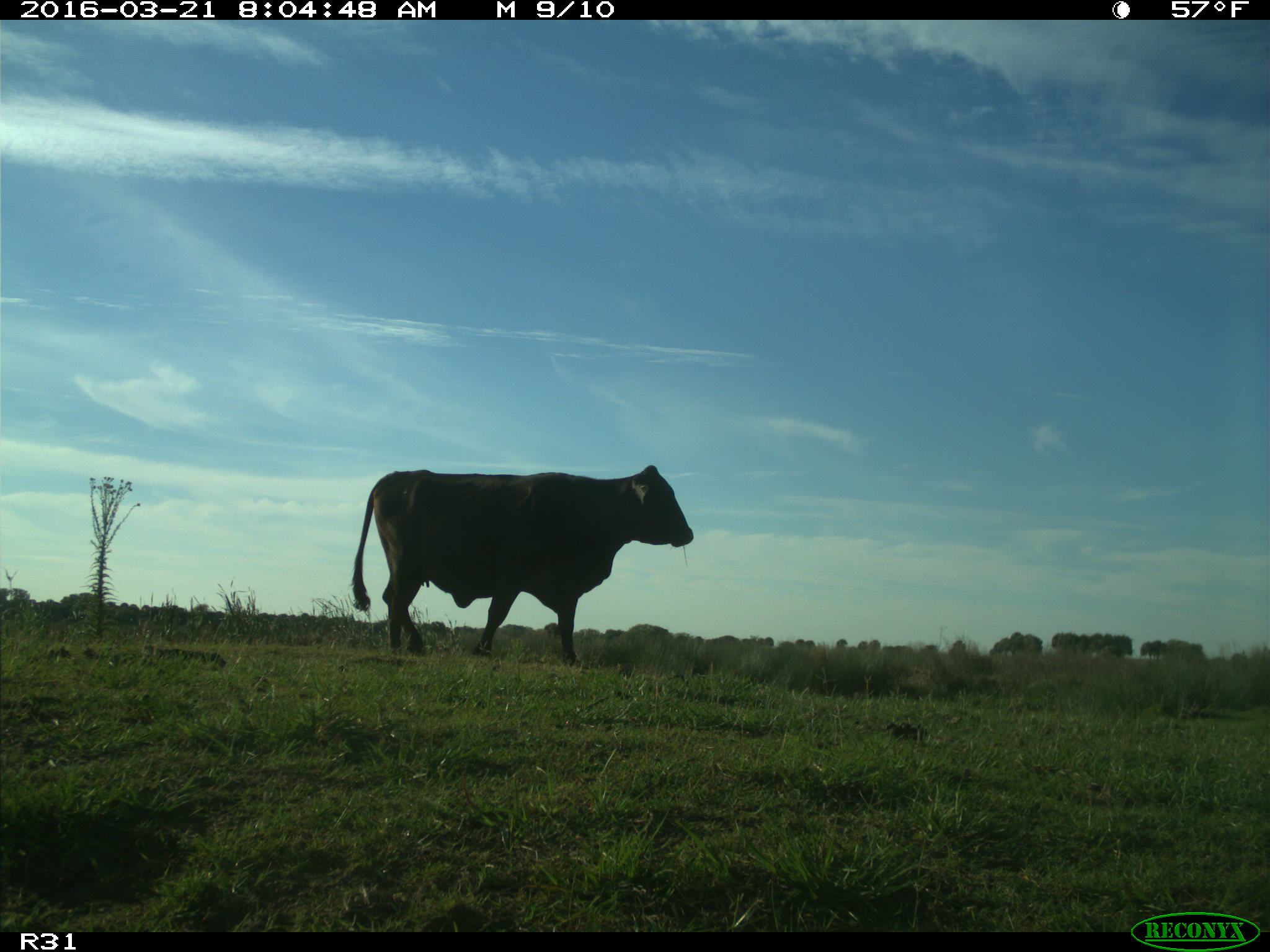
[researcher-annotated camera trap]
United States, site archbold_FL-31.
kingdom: Animalia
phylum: Chordata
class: Mammalia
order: Artiodactyla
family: Bovidae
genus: Bos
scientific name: Bos taurus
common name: domestic cow